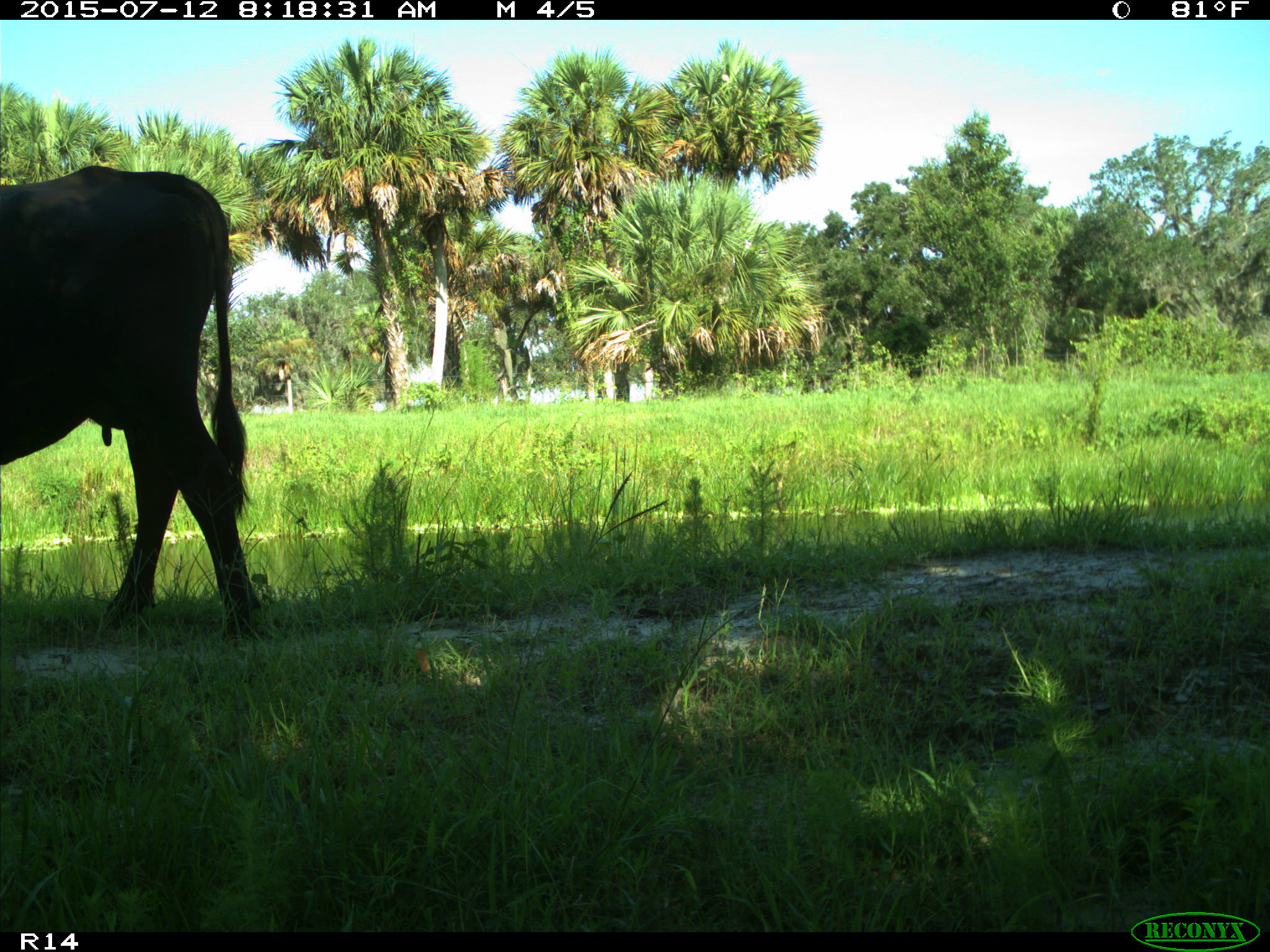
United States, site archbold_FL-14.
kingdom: Animalia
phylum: Chordata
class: Mammalia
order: Artiodactyla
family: Bovidae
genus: Bos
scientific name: Bos taurus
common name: domestic cow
Bos taurus (domestic cow).